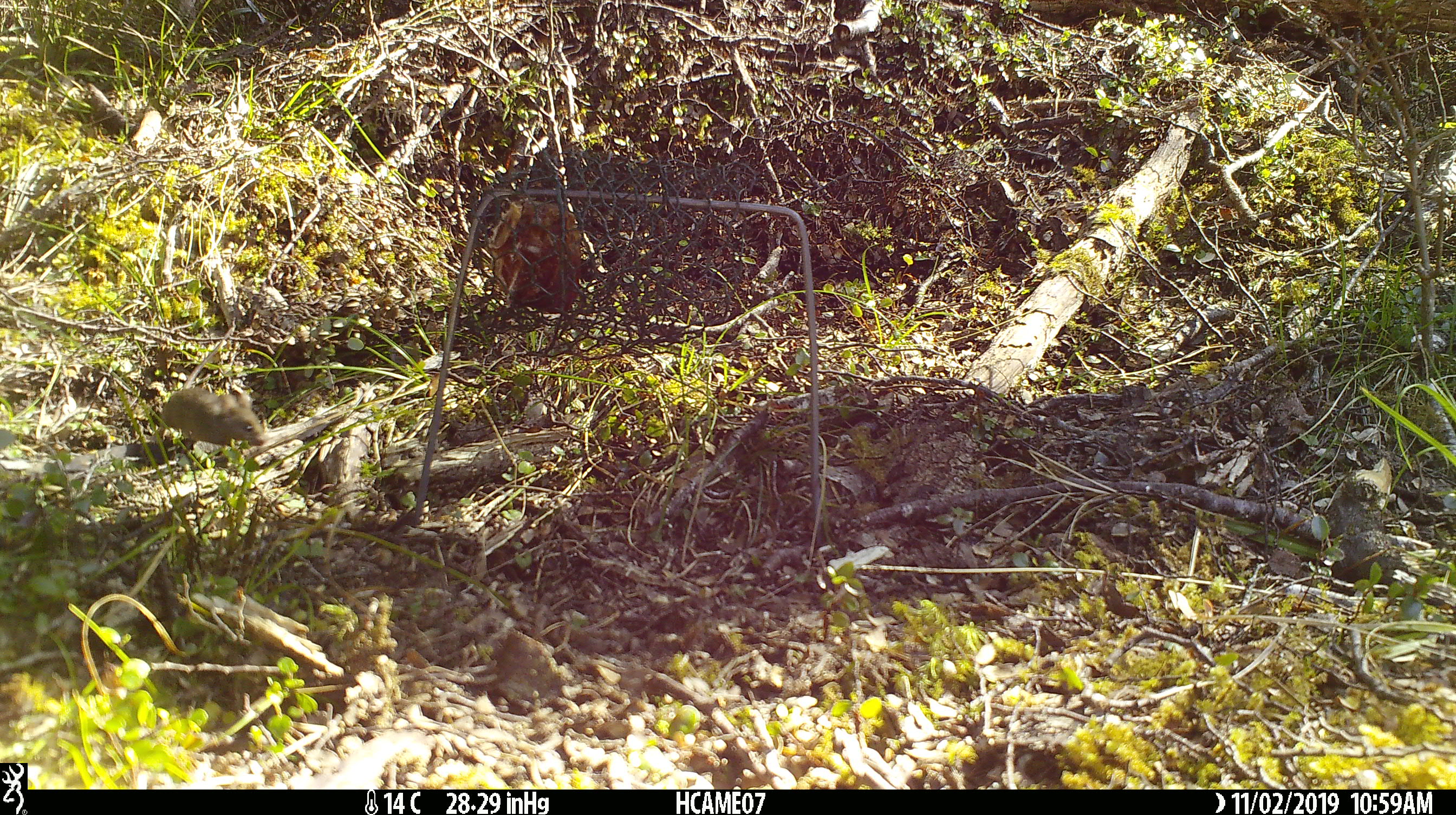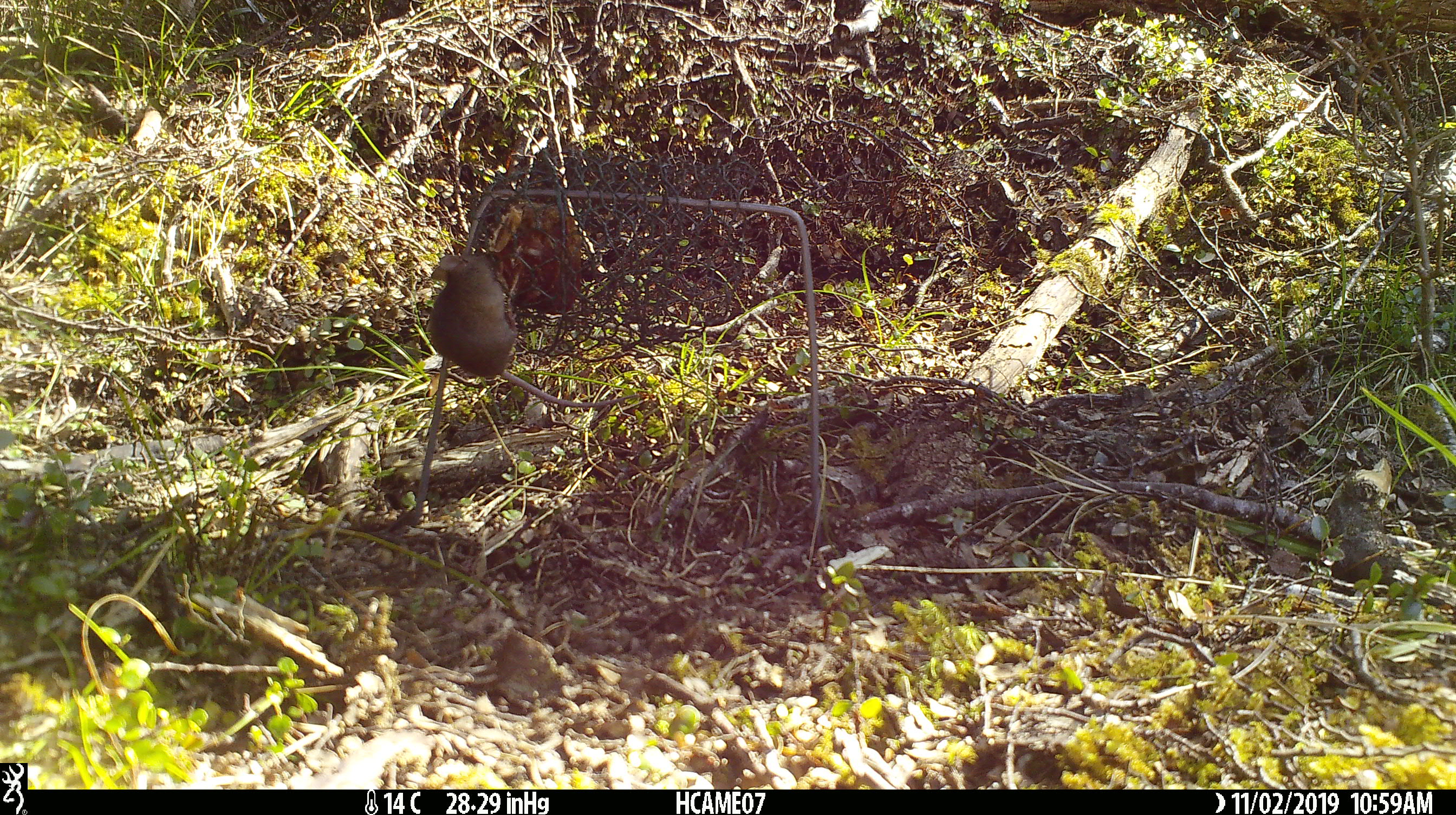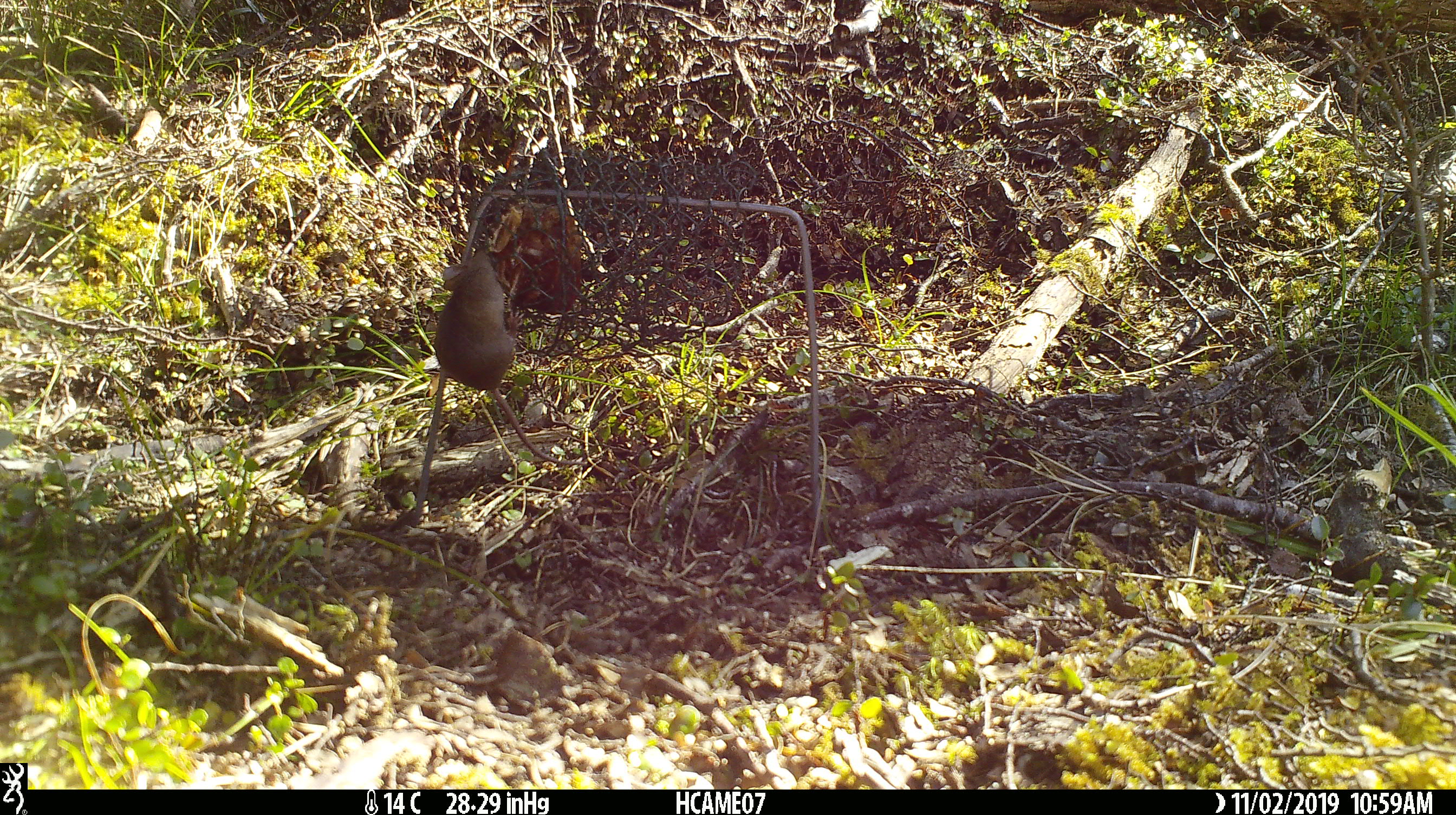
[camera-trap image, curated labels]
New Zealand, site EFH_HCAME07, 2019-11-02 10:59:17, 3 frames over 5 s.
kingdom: Animalia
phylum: Chordata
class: Mammalia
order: Rodentia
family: Muridae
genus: Mus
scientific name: Mus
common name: mouse